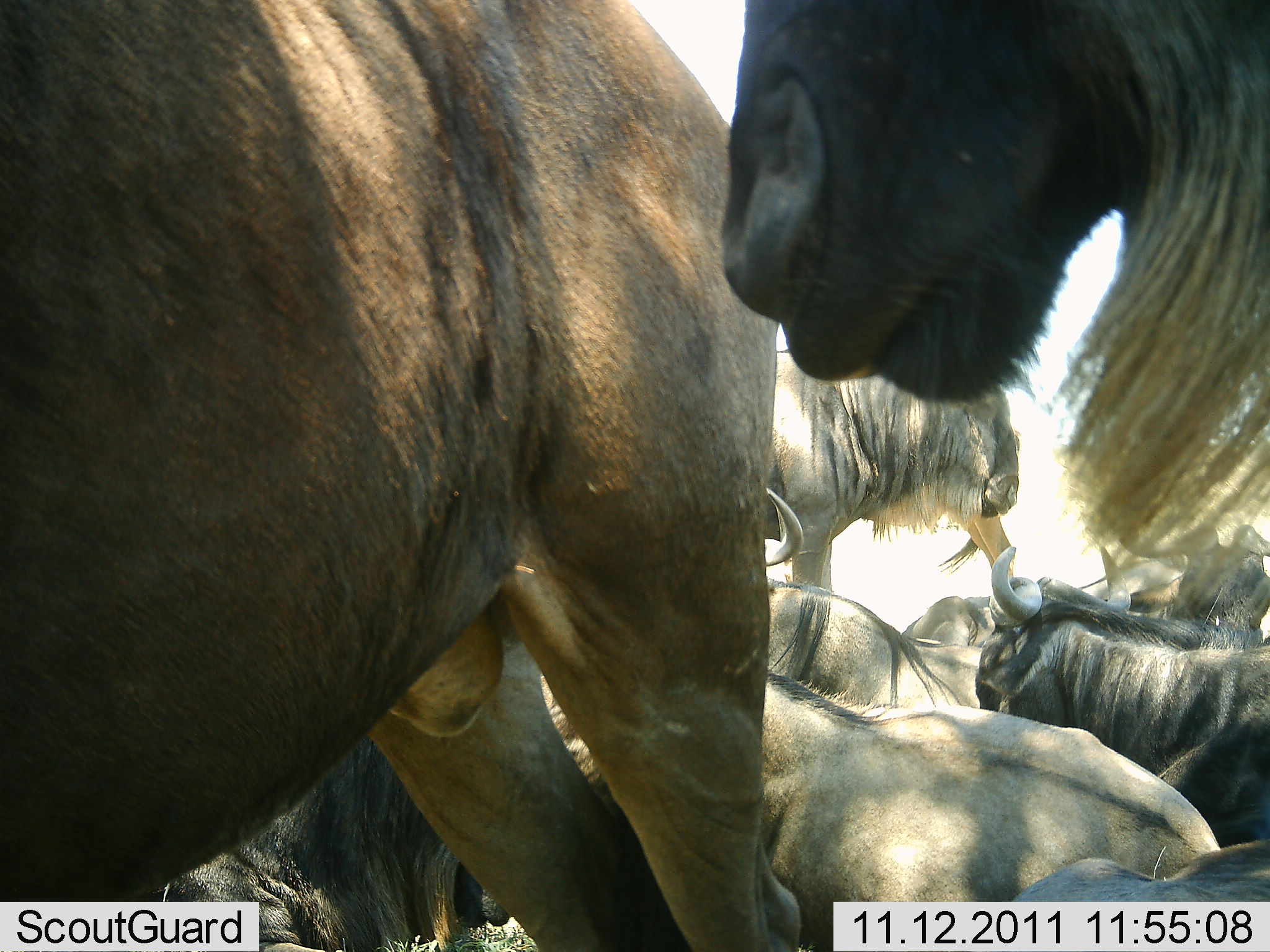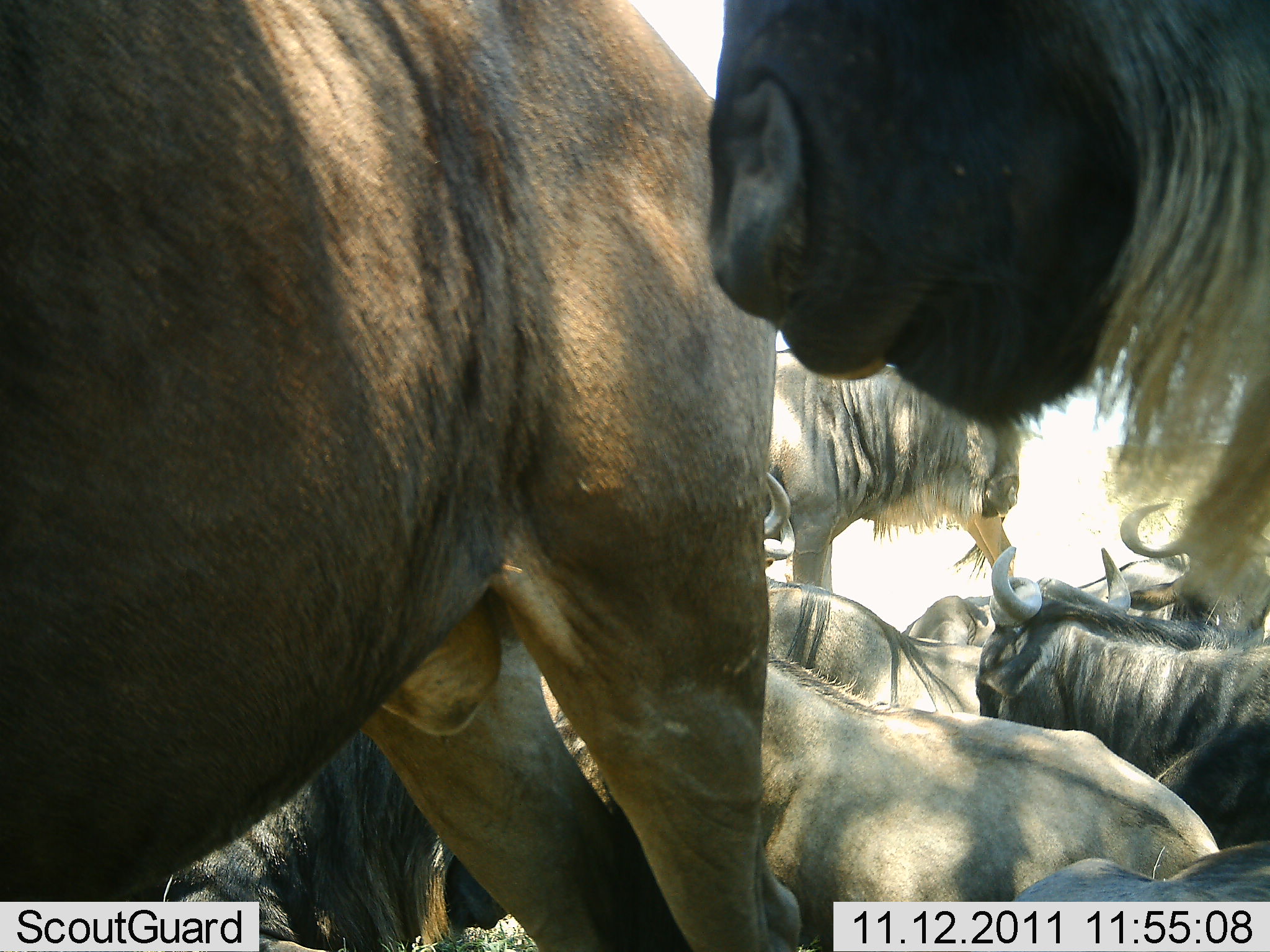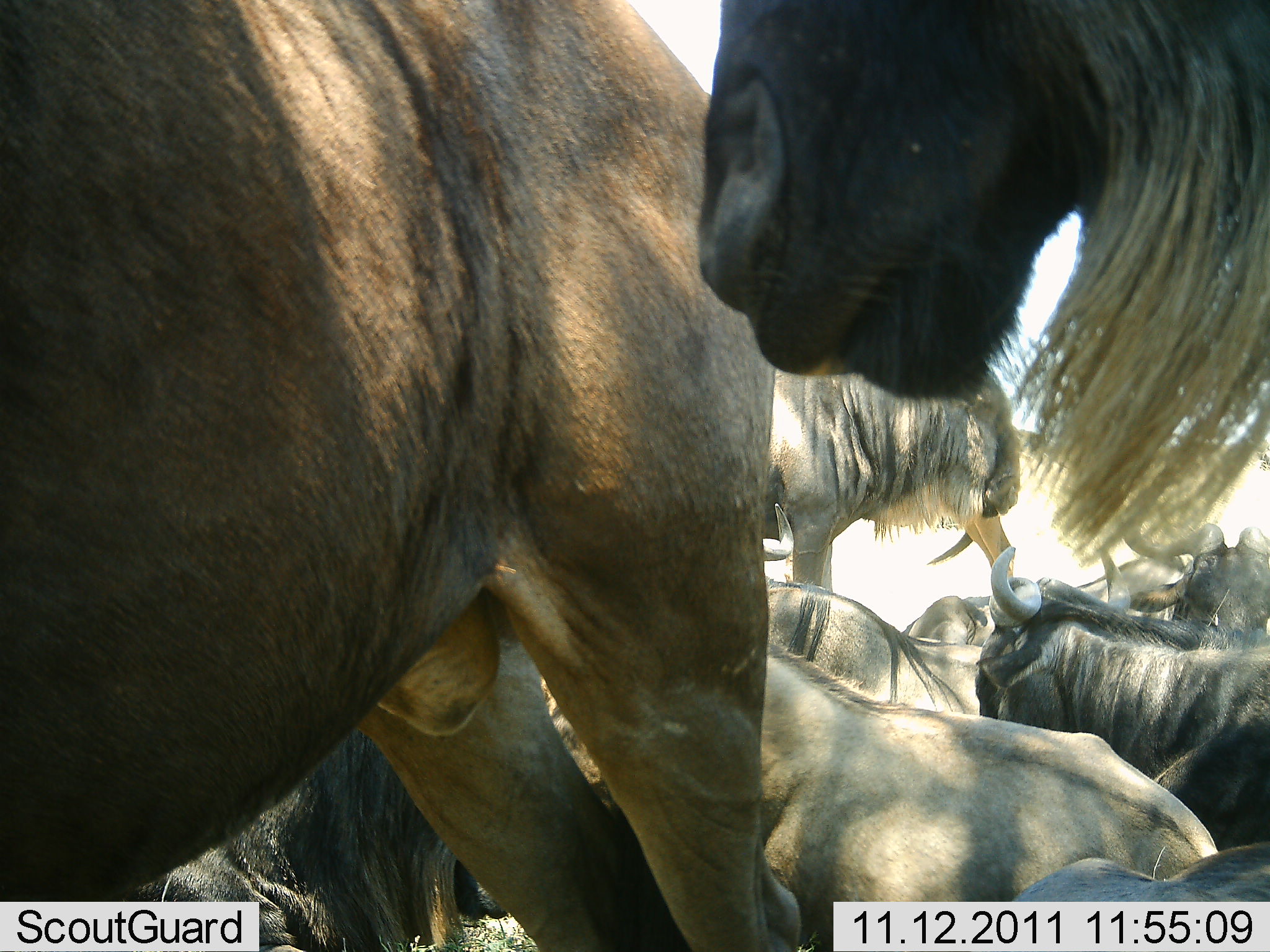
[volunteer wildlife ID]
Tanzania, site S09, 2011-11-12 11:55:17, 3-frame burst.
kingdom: Animalia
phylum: Chordata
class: Mammalia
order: Artiodactyla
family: Bovidae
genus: Connochaetes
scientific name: Connochaetes taurinus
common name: blue wildebeest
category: wildebeest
Wildebeest (blue wildebeest) (Connochaetes taurinus), count 9. Behavior (volunteer vote fractions): standing 70%, resting 90%, moving 10%, interacting 10%. Young present (vote fraction): 0%. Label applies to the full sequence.